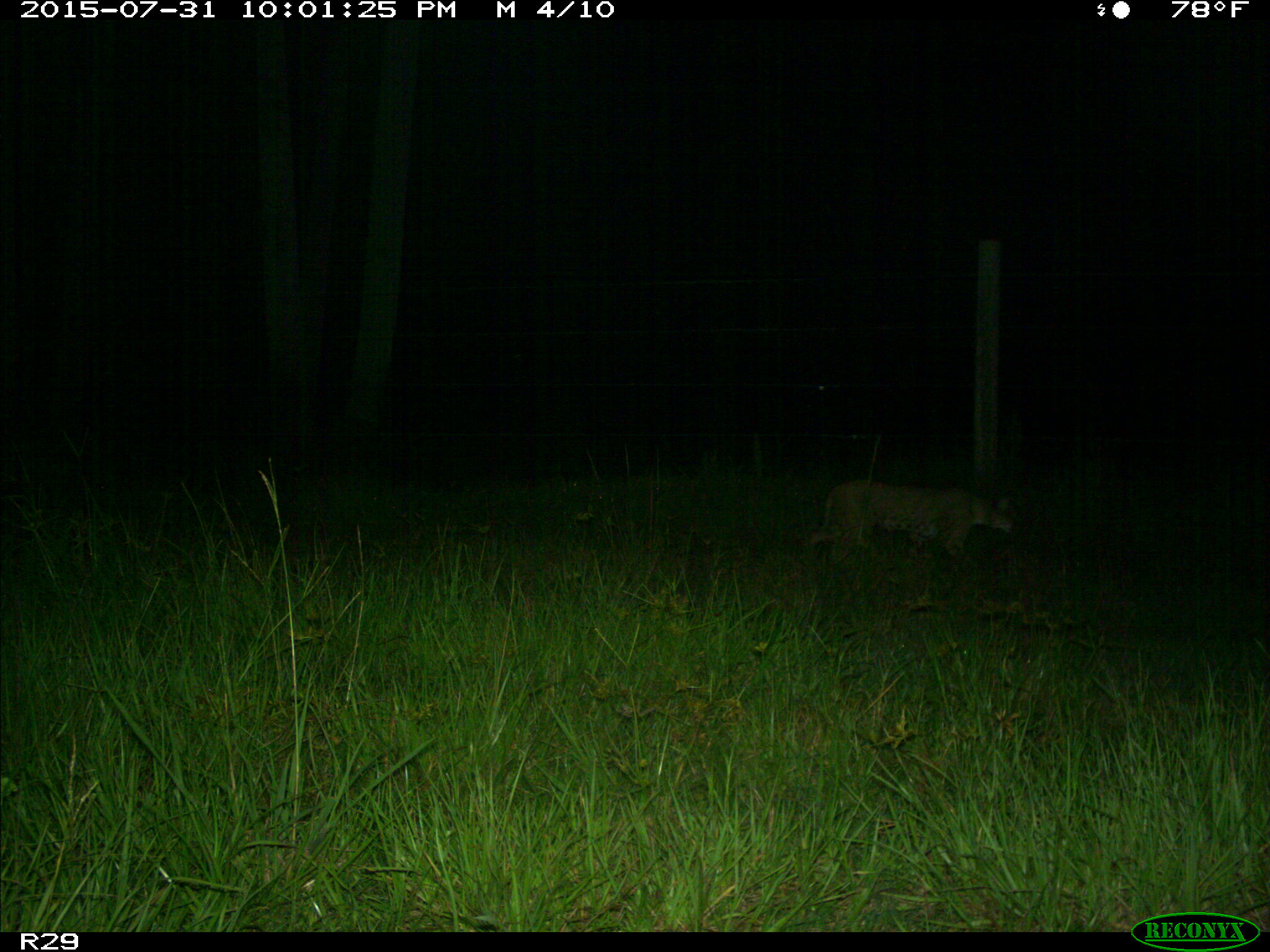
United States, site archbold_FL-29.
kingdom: Animalia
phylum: Chordata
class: Mammalia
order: Carnivora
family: Felidae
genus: Lynx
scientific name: Lynx rufus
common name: bobcat